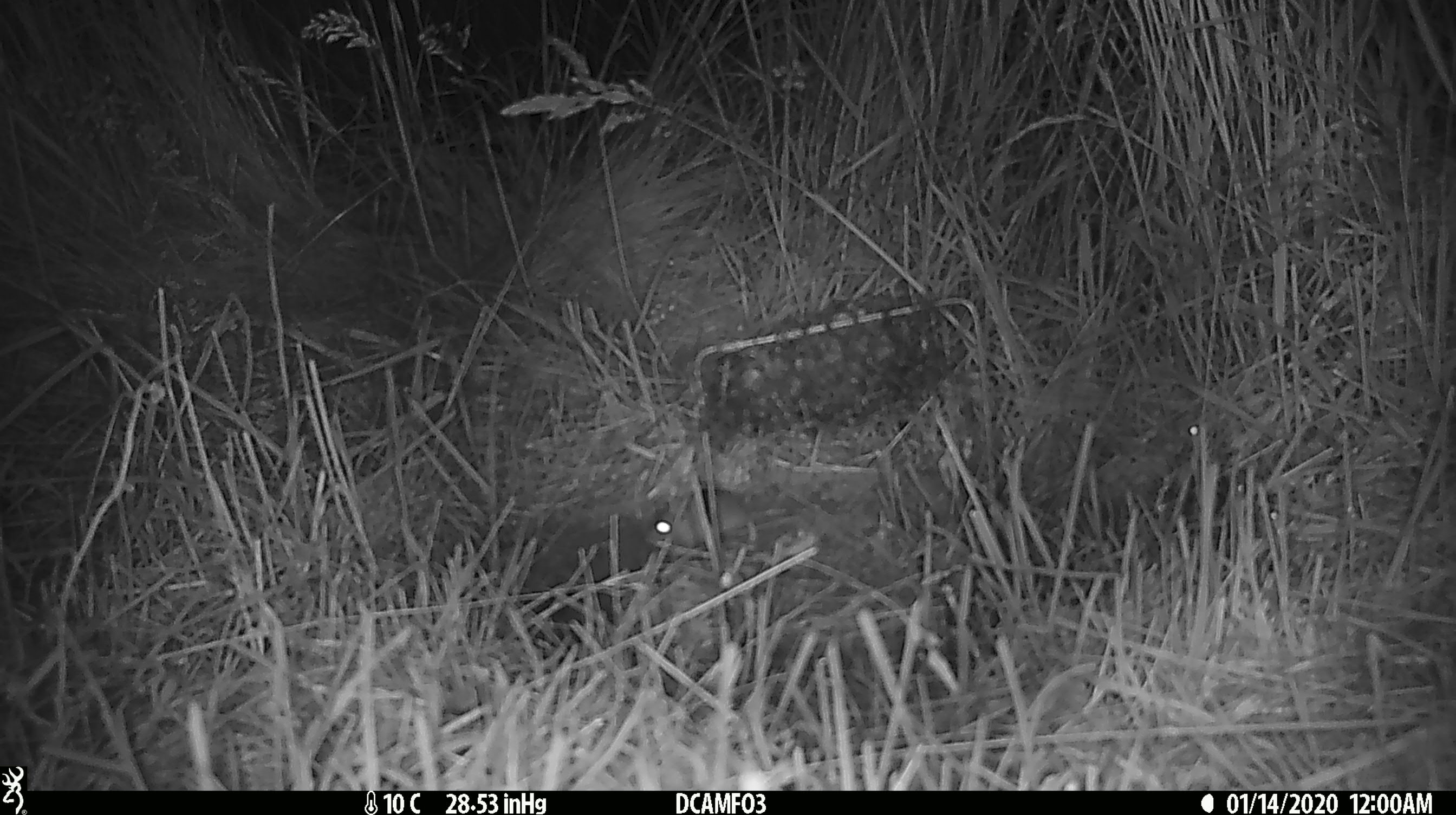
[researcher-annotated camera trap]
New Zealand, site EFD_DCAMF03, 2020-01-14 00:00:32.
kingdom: Animalia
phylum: Chordata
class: Mammalia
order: Rodentia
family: Muridae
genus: Mus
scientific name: Mus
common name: mouse